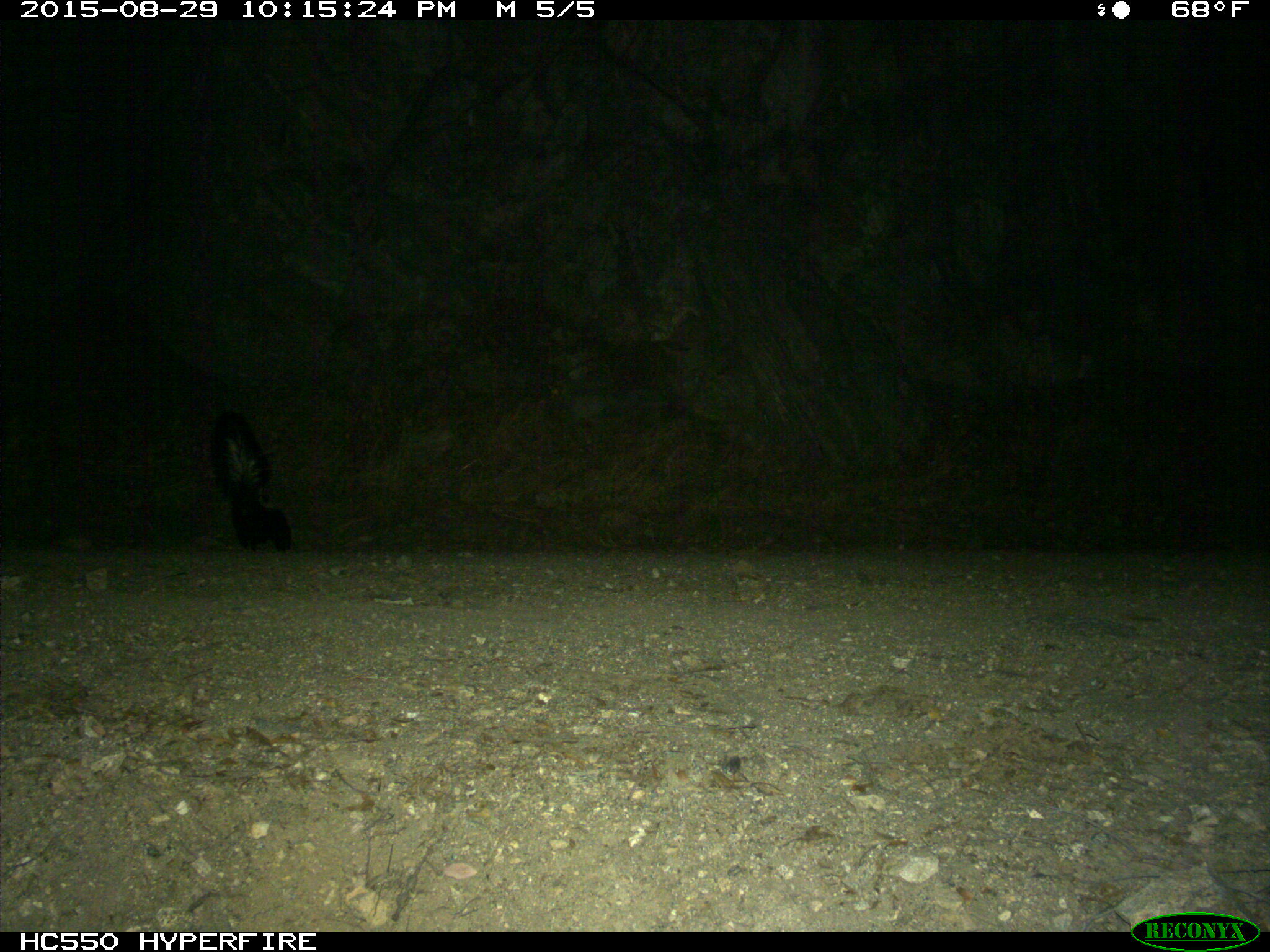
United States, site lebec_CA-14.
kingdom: Animalia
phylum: Chordata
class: Mammalia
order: Carnivora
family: Mephitidae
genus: Mephitis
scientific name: Mephitis mephitis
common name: striped skunk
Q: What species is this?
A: Mephitis mephitis (striped skunk).